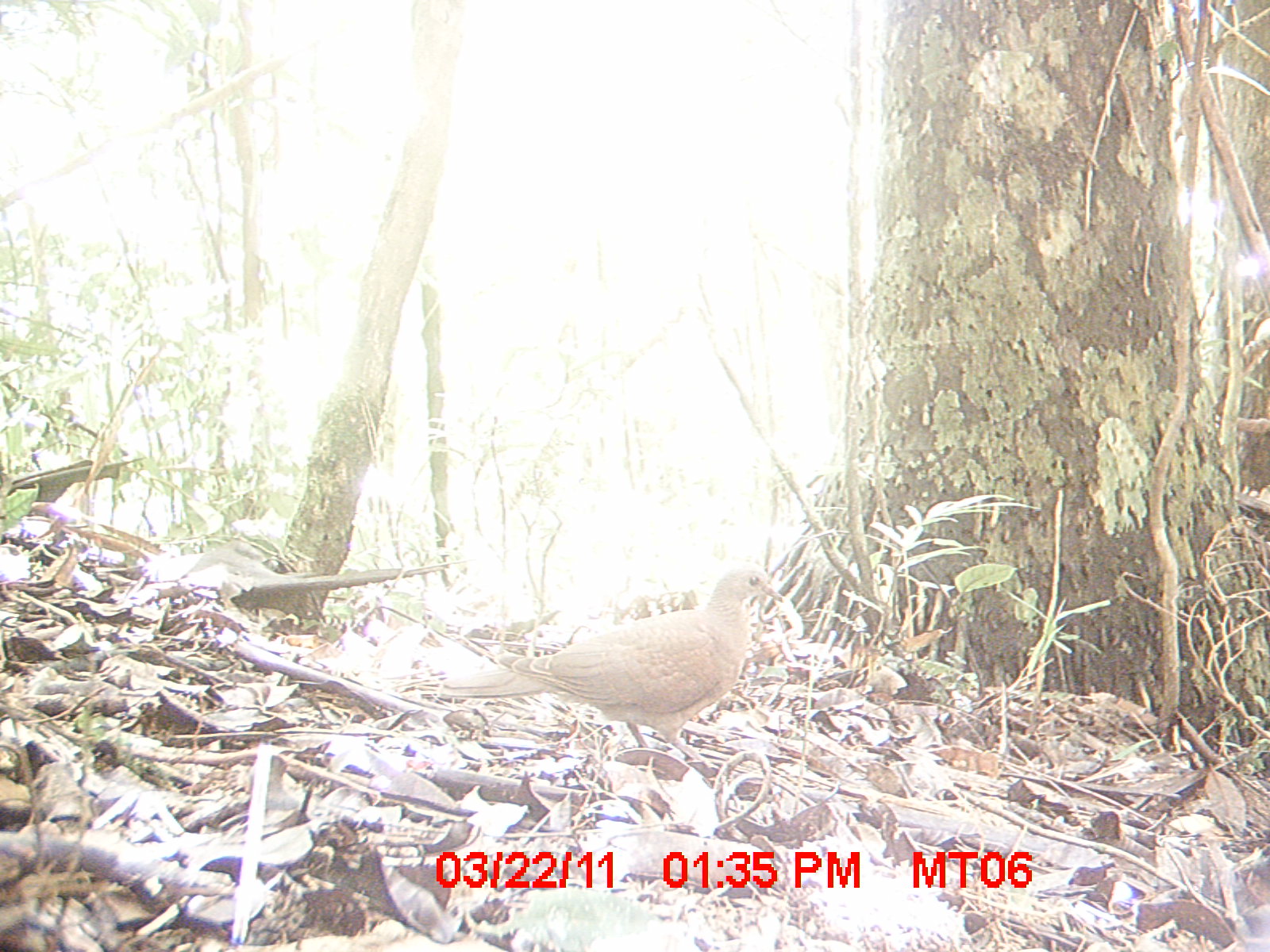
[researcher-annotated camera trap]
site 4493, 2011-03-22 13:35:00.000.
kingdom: Animalia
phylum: Chordata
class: Aves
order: Columbiformes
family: Columbidae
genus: Streptopelia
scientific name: Streptopelia picturata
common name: malagasy turtle dove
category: nesoenas picturata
Nesoenas picturata (malagasy turtle dove) (Streptopelia picturata), count 1.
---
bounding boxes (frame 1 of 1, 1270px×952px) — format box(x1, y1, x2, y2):
nesoenas picturata: box(429, 560, 787, 766)